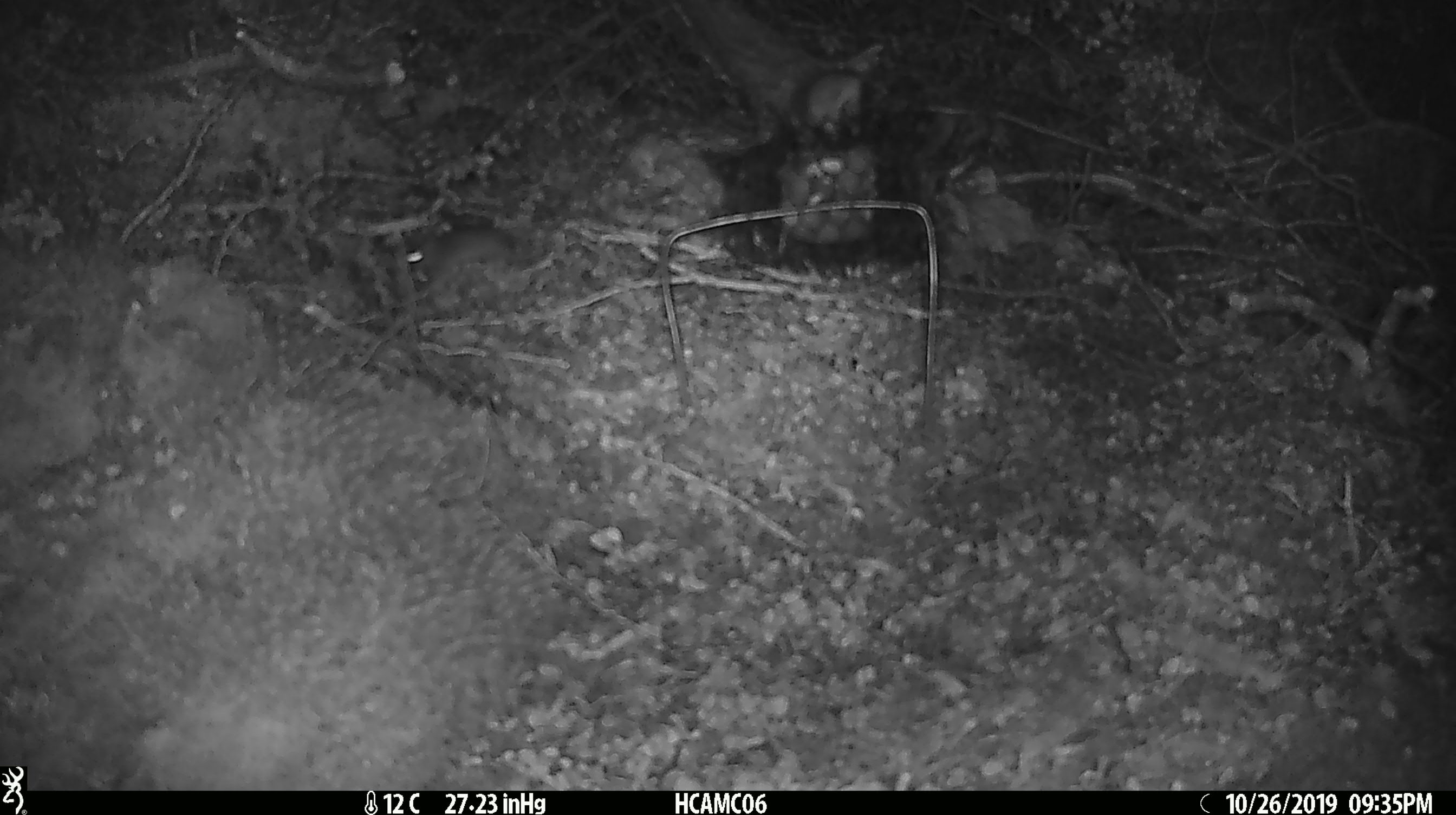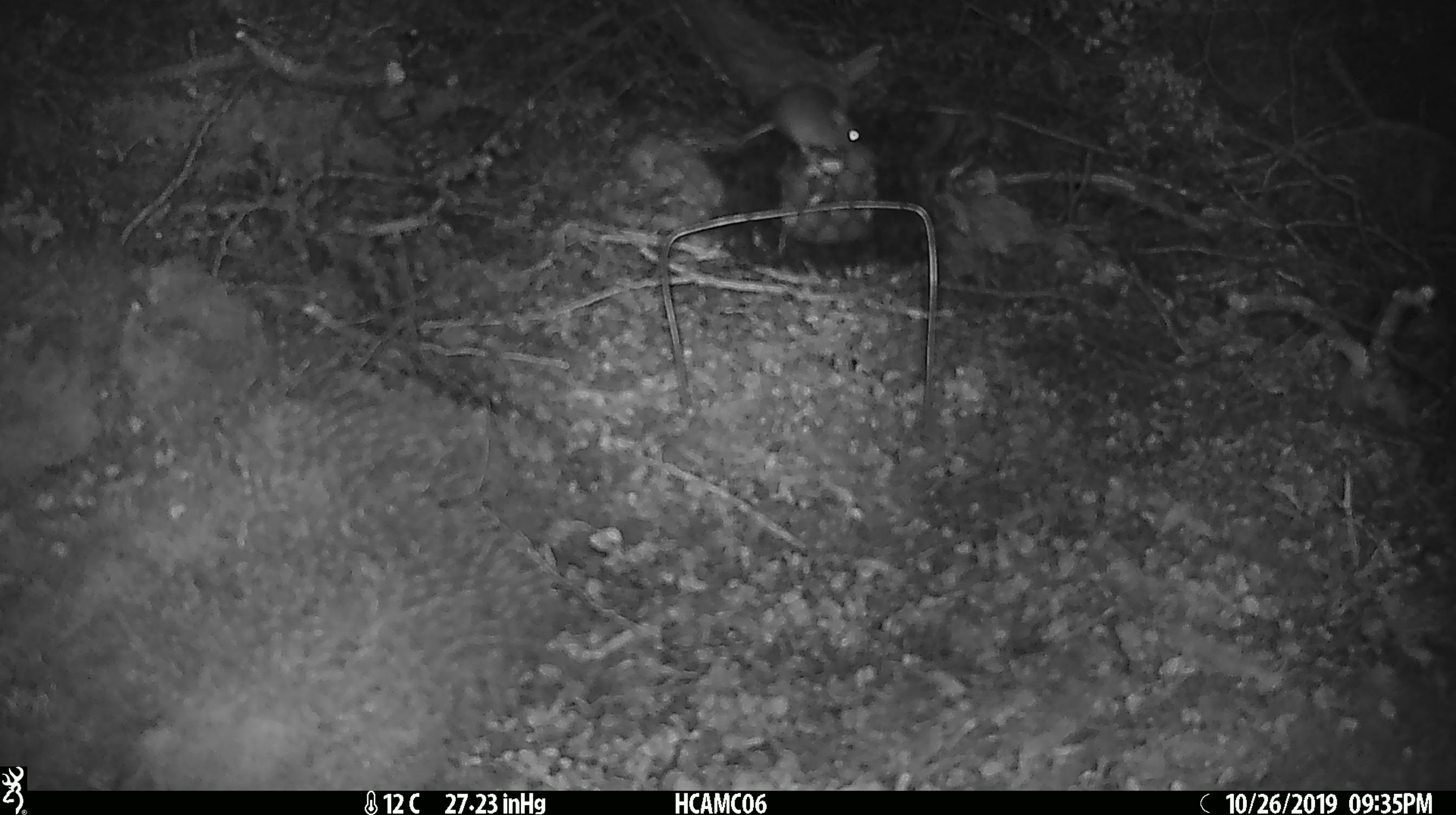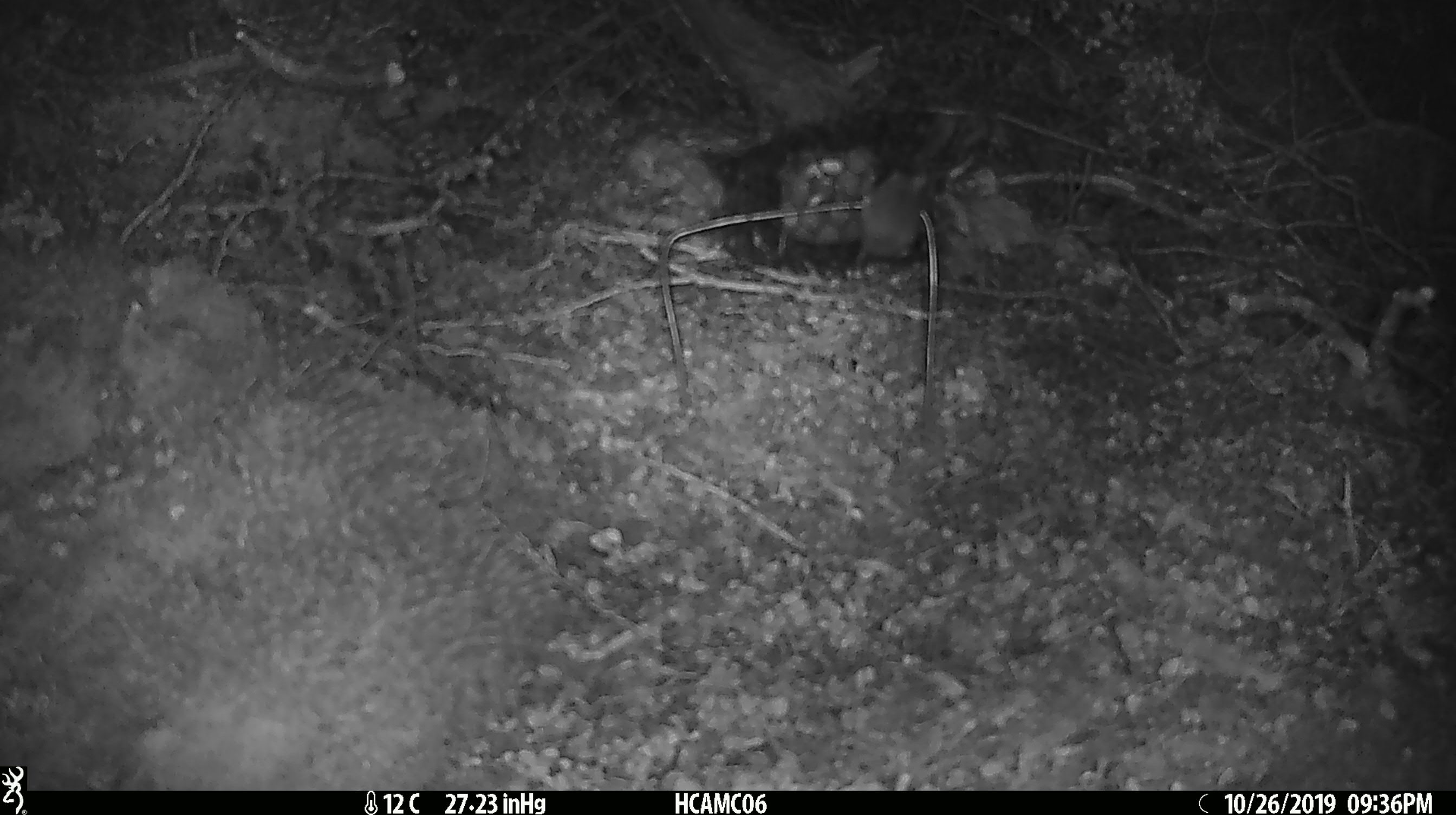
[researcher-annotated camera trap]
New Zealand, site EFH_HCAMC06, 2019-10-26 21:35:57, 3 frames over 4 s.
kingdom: Animalia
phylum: Chordata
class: Mammalia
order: Rodentia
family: Muridae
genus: Mus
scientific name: Mus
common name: mouse